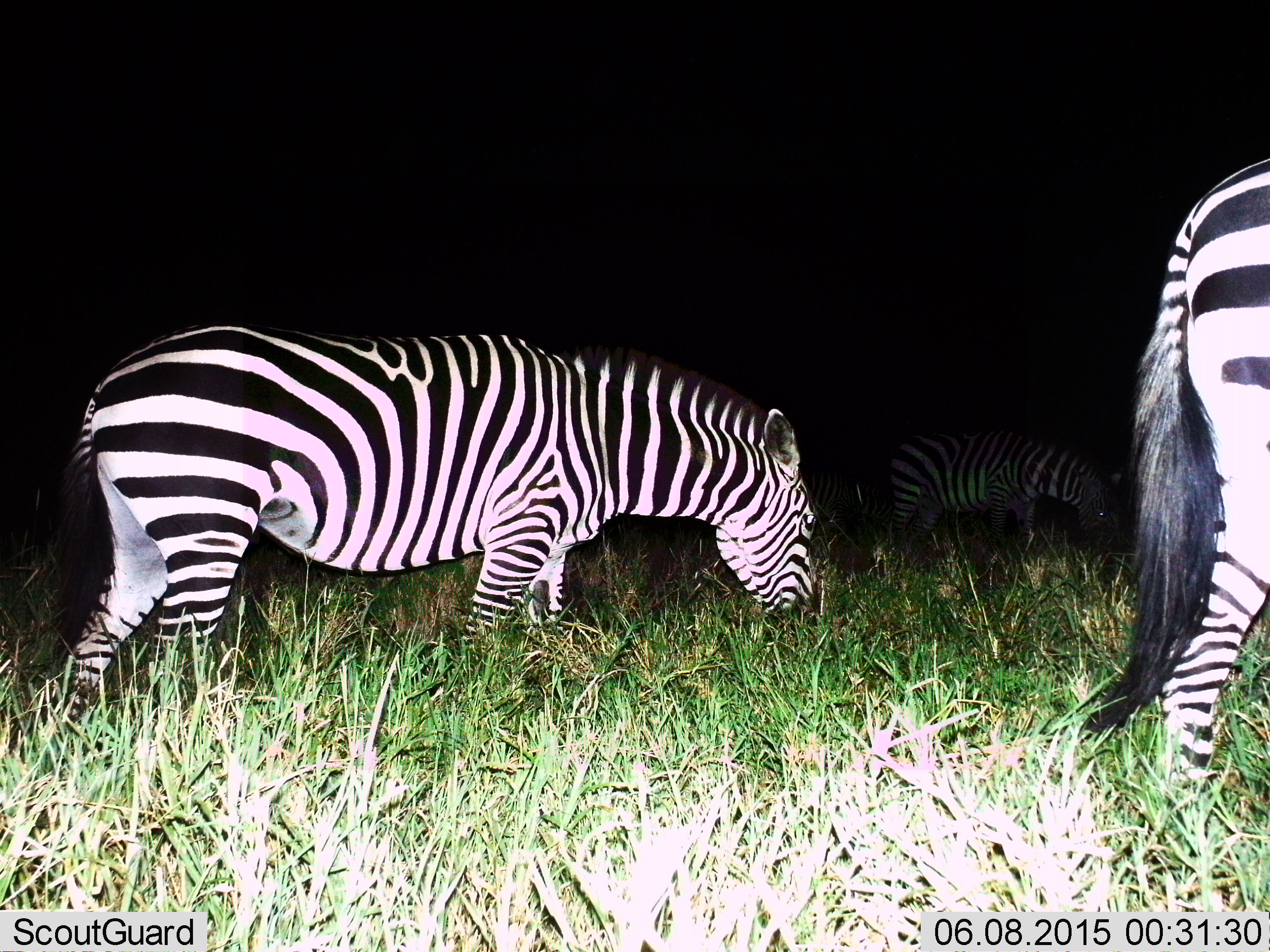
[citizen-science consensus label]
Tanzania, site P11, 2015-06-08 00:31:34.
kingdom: Animalia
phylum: Chordata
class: Mammalia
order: Perissodactyla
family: Equidae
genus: Equus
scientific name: Equus quagga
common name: plains zebra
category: zebra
Zebra (plains zebra) (Equus quagga), count 3. Behavior (volunteer vote fractions): standing 40%, resting 0%, moving 10%, interacting 0%. Young present (vote fraction): 0%. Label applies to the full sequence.